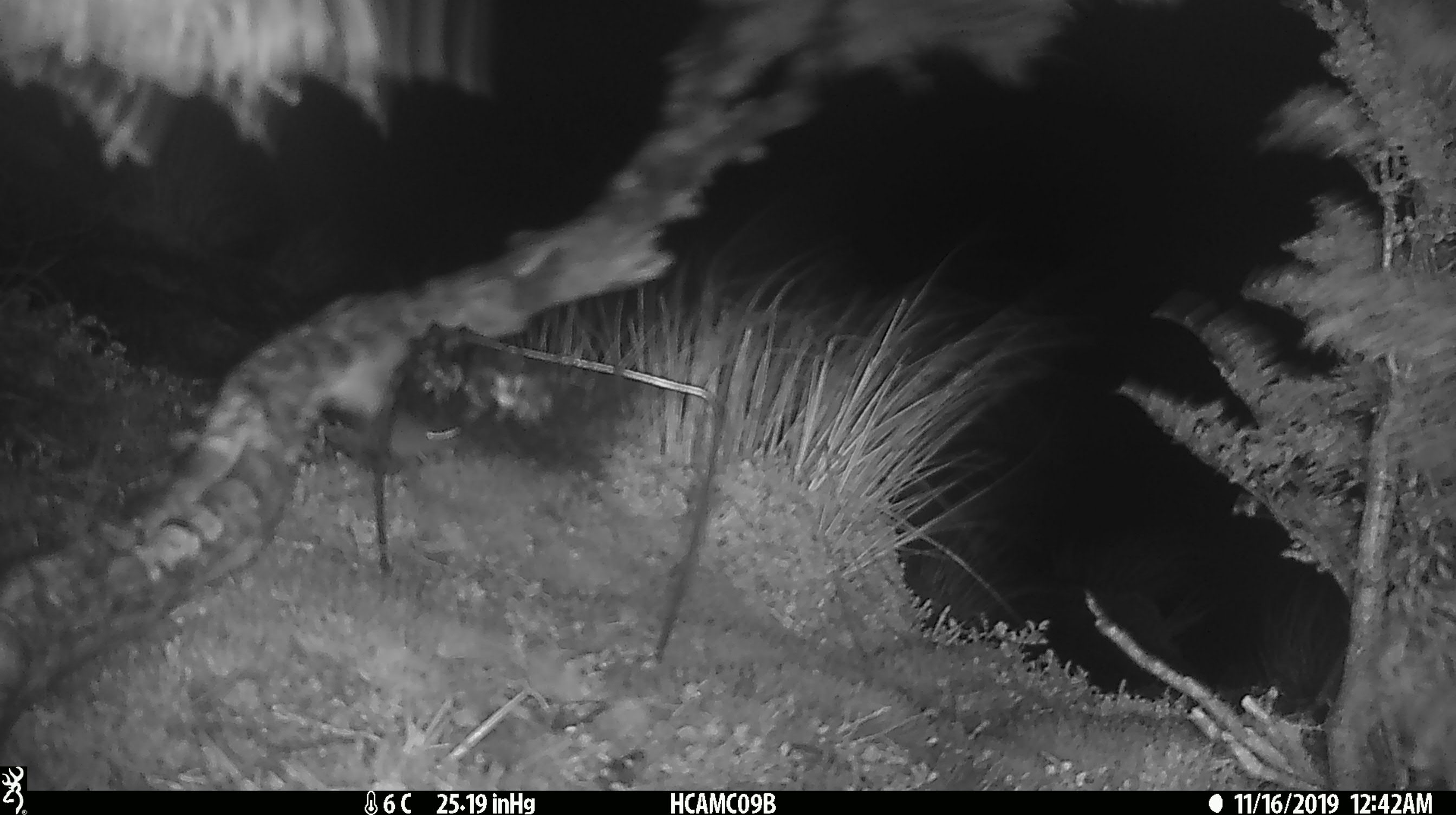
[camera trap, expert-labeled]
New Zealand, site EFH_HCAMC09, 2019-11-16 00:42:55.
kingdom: Animalia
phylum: Chordata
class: Mammalia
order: Rodentia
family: Muridae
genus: Mus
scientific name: Mus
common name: mouse